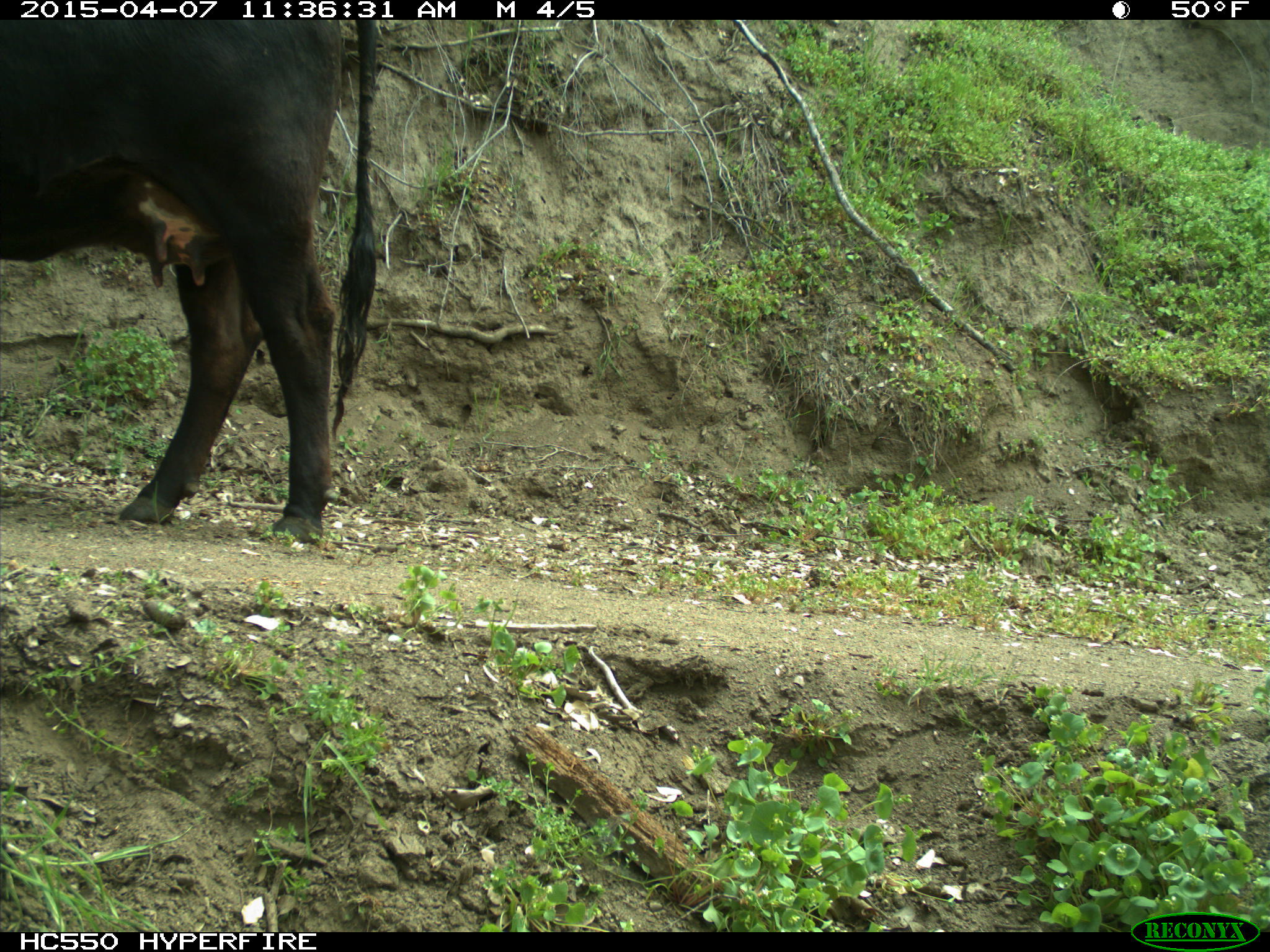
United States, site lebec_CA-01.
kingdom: Animalia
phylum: Chordata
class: Mammalia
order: Artiodactyla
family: Bovidae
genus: Bos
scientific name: Bos taurus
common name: domestic cow